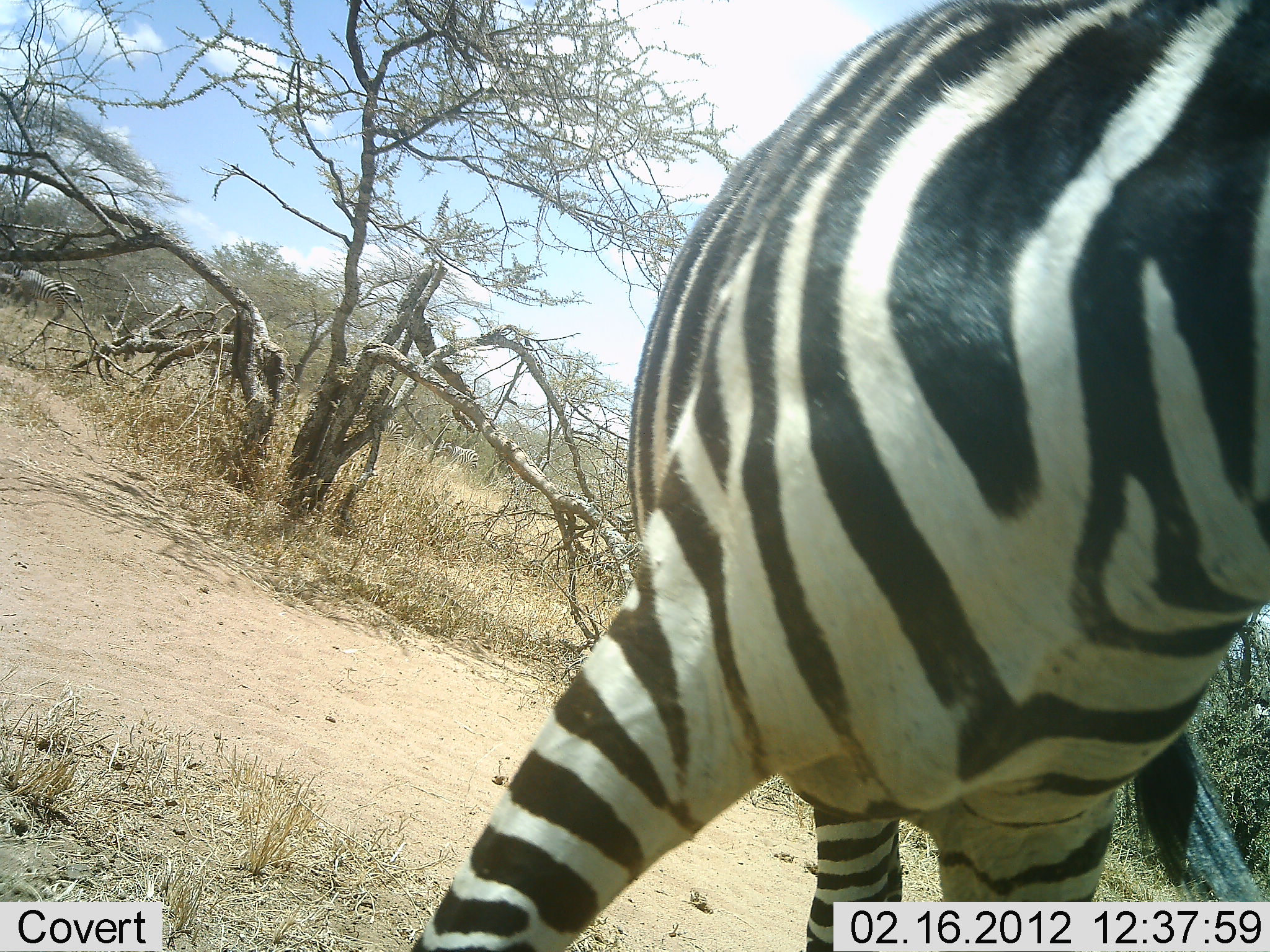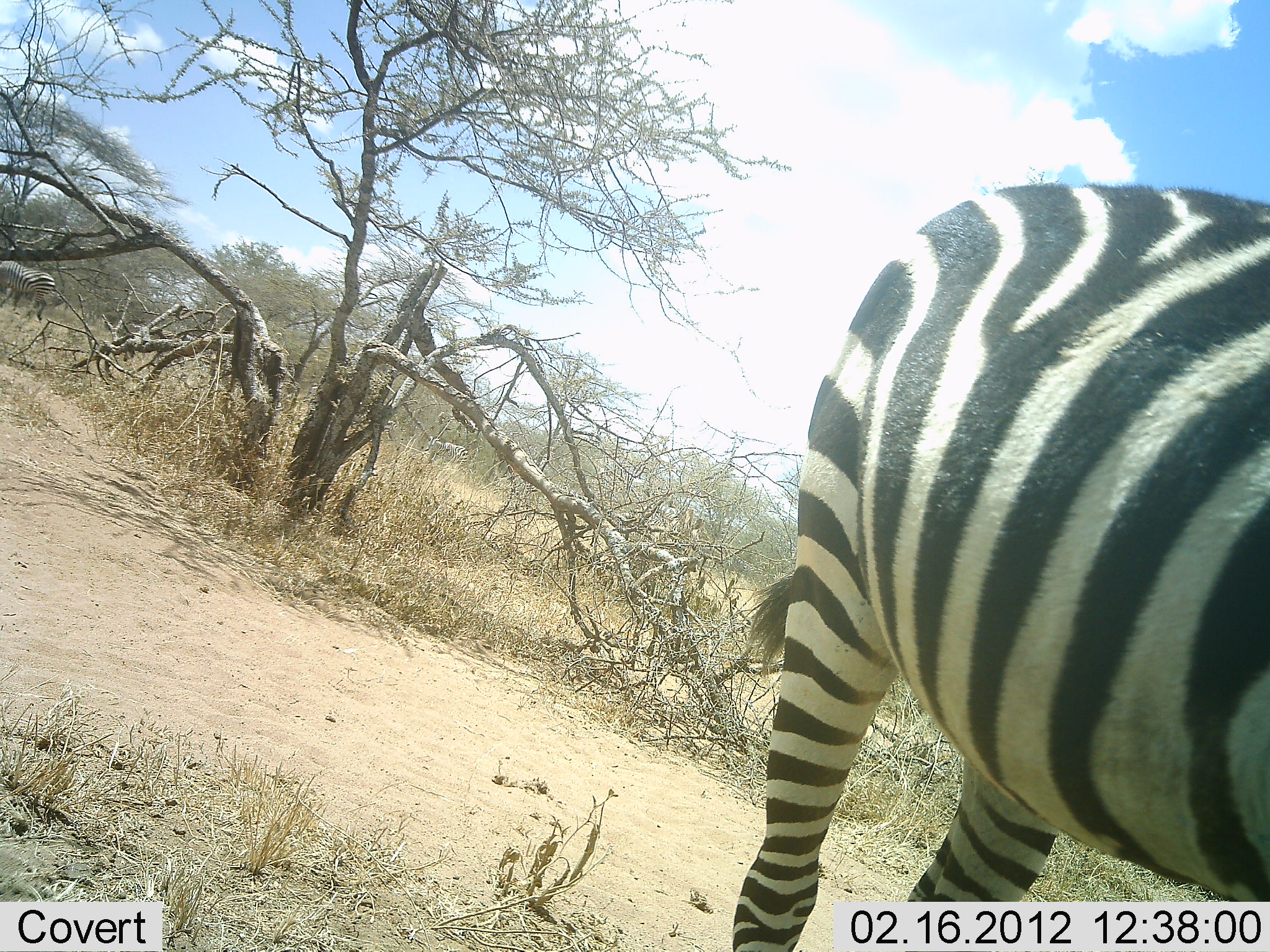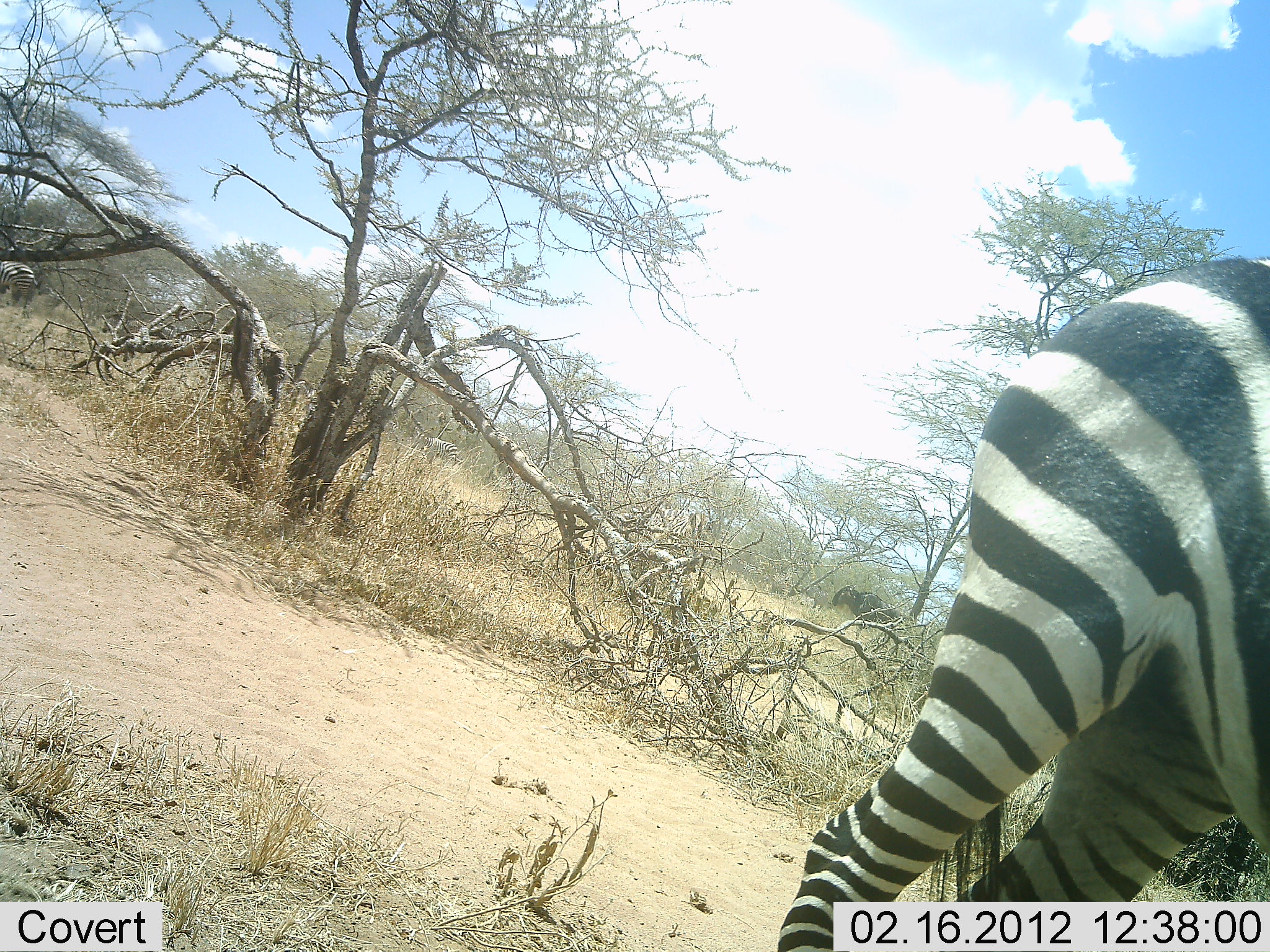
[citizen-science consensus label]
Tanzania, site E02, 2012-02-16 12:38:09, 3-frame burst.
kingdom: Animalia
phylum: Chordata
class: Mammalia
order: Perissodactyla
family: Equidae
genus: Equus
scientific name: Equus quagga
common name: plains zebra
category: zebra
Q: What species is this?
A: Zebra (plains zebra) (Equus quagga).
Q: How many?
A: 2.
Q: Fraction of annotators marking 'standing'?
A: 35%.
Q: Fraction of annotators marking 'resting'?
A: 0%.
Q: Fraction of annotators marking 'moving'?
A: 85%.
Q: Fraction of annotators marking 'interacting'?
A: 0%.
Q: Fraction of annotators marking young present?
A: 0%.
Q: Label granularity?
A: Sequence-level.